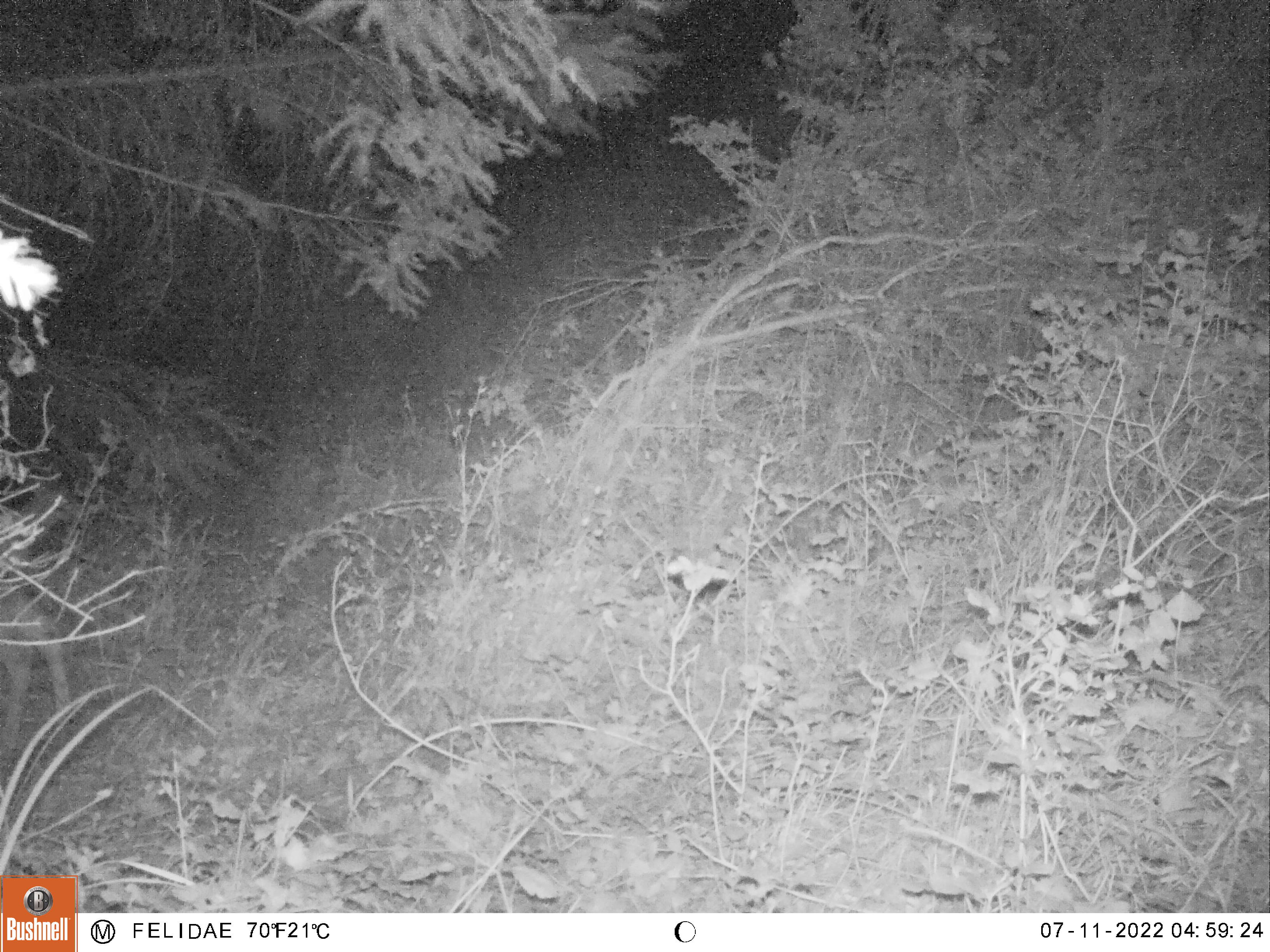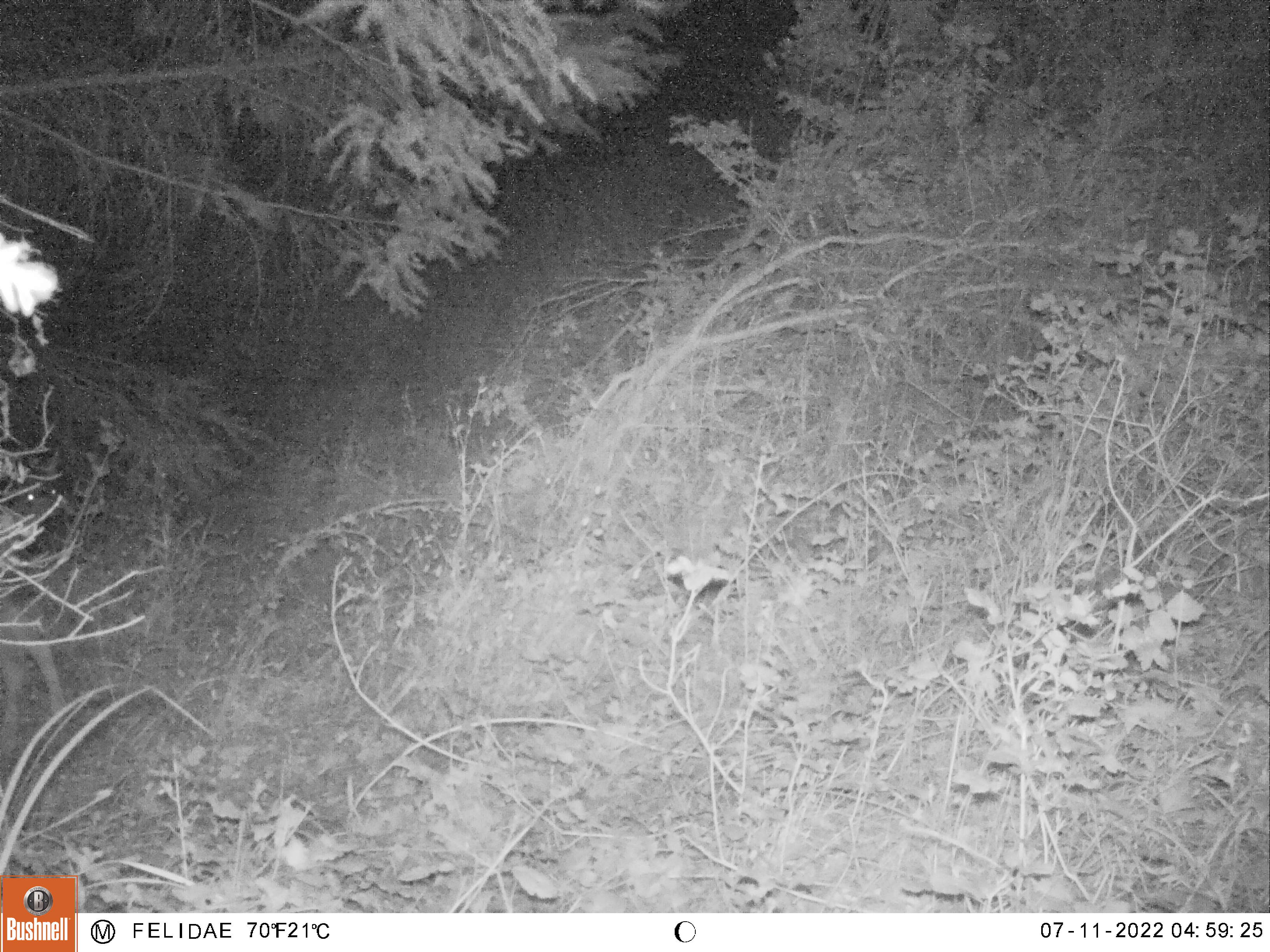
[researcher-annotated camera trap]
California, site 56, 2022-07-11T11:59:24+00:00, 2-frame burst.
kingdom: Animalia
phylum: Chordata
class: Mammalia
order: Artiodactyla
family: Cervidae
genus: Odocoileus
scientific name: Odocoileus hemionus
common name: mule deer